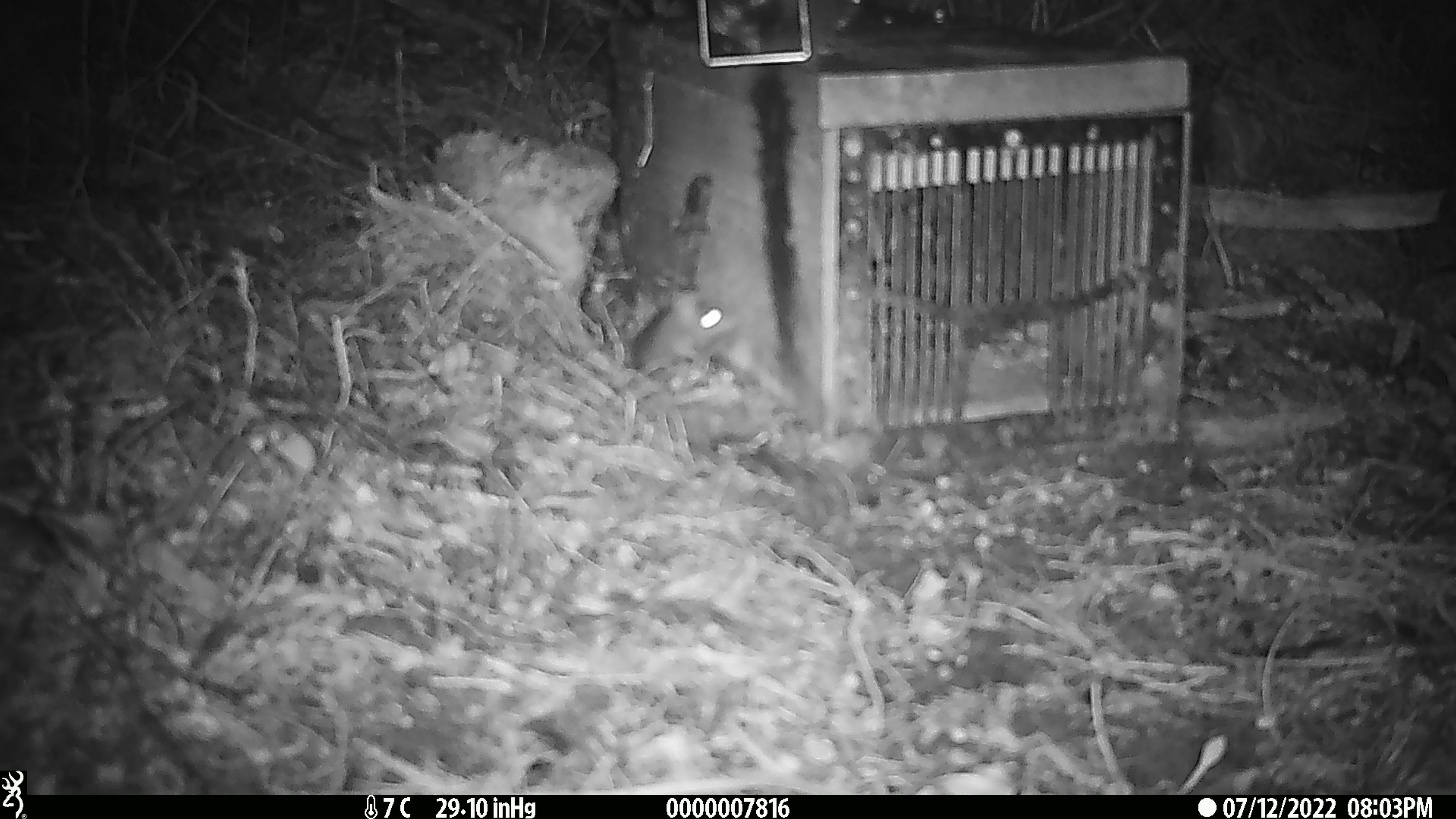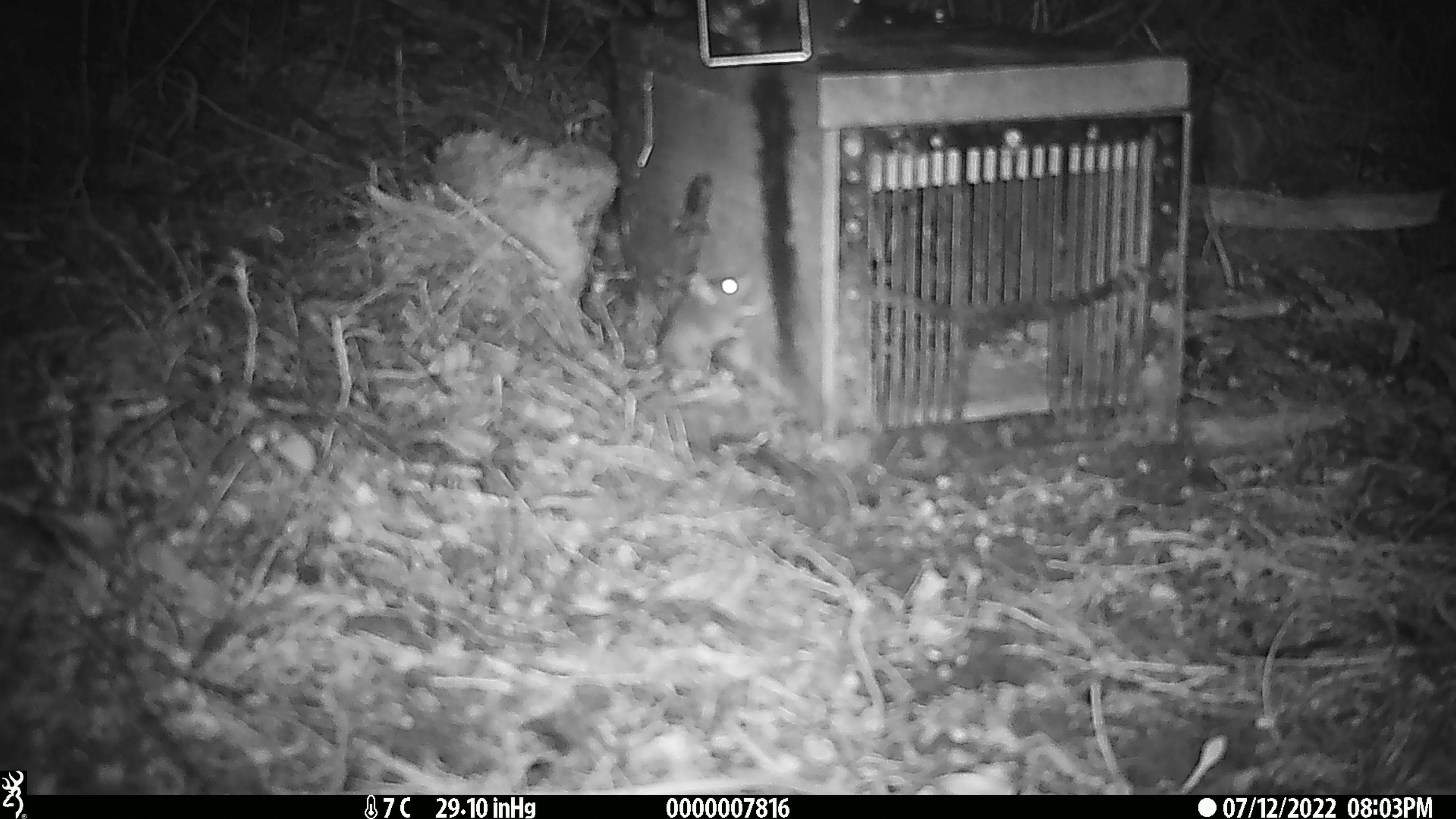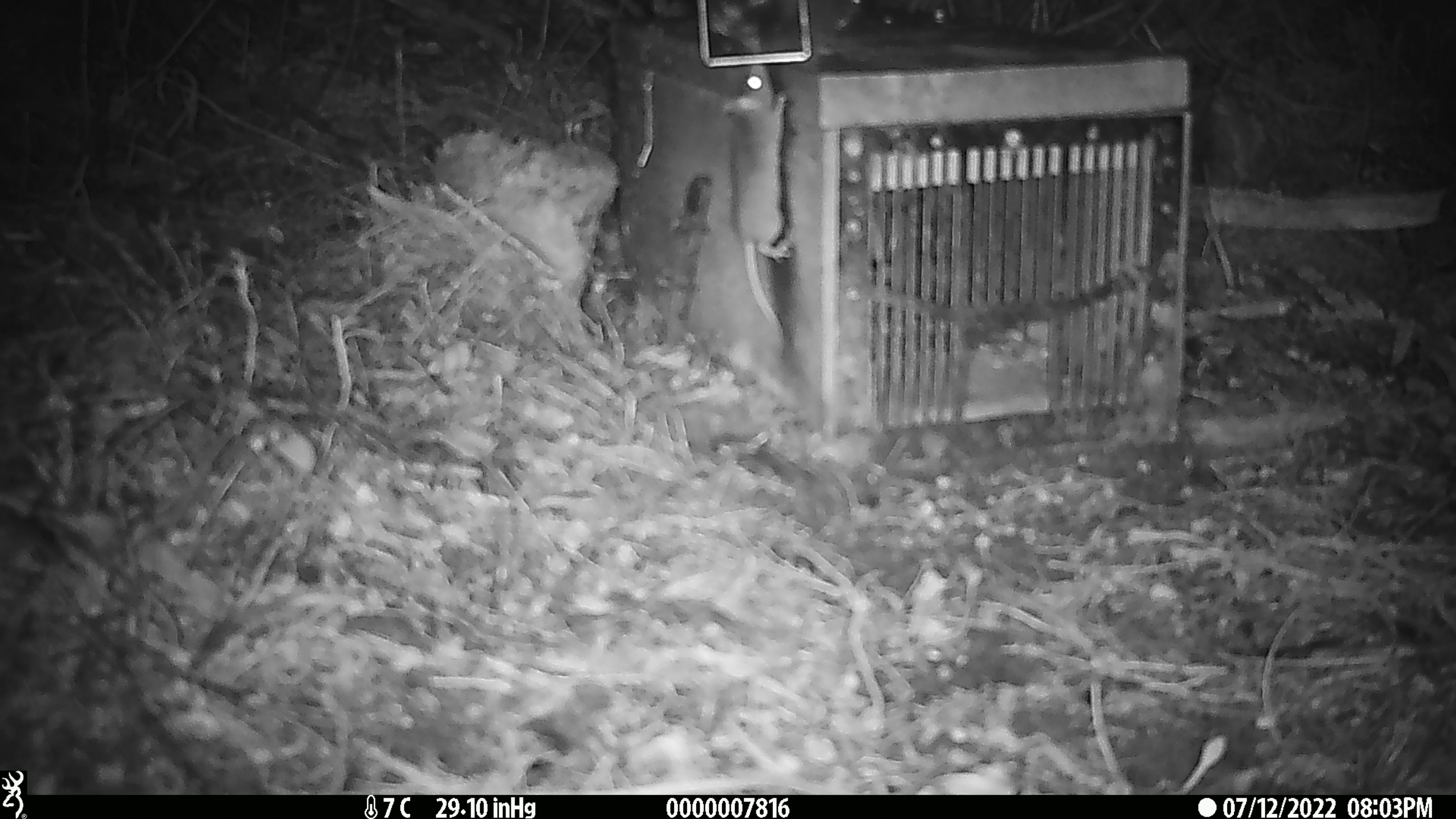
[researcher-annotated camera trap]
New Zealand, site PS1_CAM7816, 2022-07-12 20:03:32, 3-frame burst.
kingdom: Animalia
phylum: Chordata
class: Mammalia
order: Rodentia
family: Muridae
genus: Mus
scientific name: Mus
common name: mouse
Mouse (Mus).